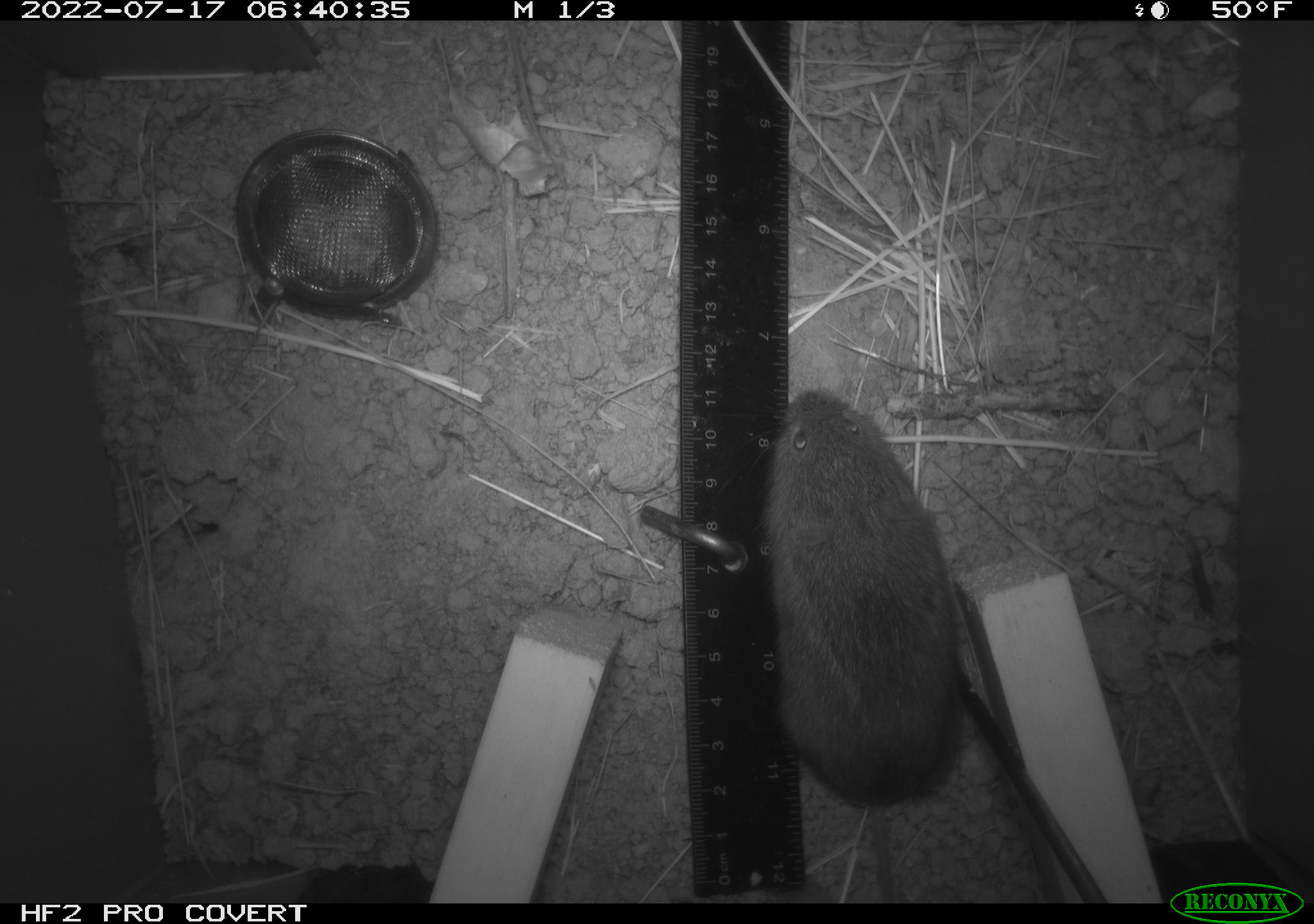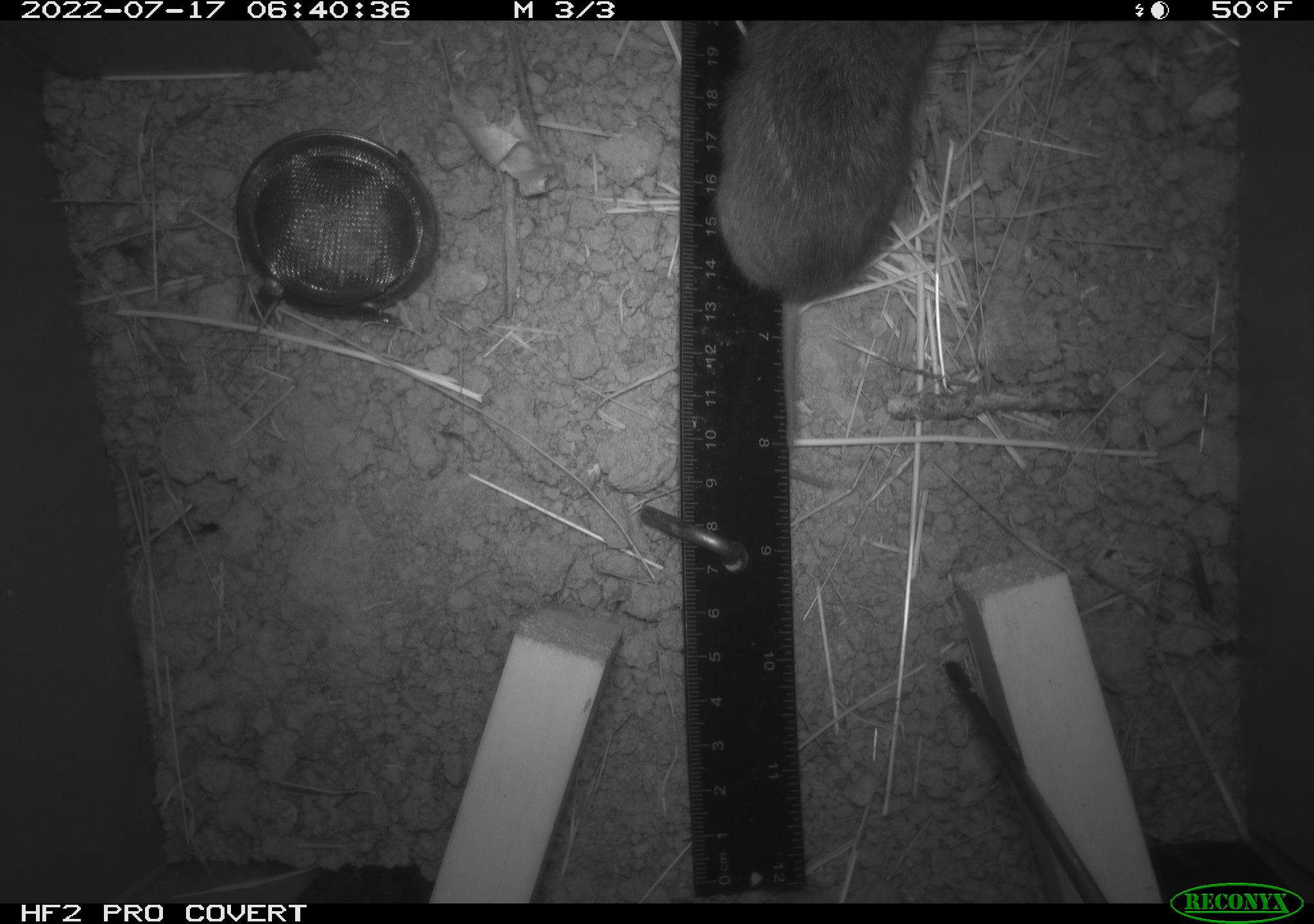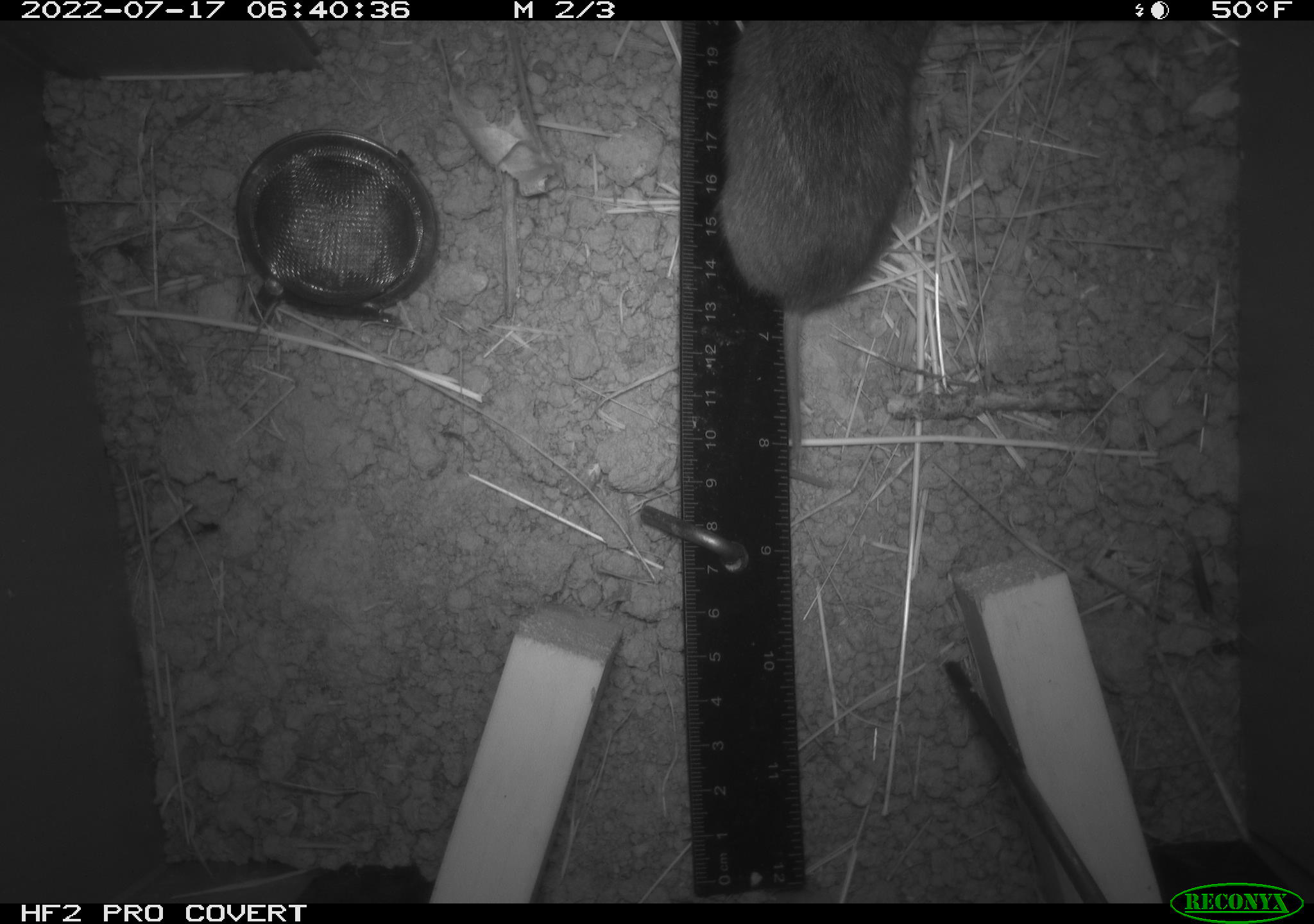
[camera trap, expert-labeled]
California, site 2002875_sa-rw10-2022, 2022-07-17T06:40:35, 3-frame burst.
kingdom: Animalia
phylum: Chordata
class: Mammalia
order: Rodentia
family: Cricetidae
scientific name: Arvicolinae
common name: voles, lemmings, and muskrats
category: arvicolinae subfamily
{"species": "arvicolinae subfamily (voles, lemmings, and muskrats) (Arvicolinae)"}